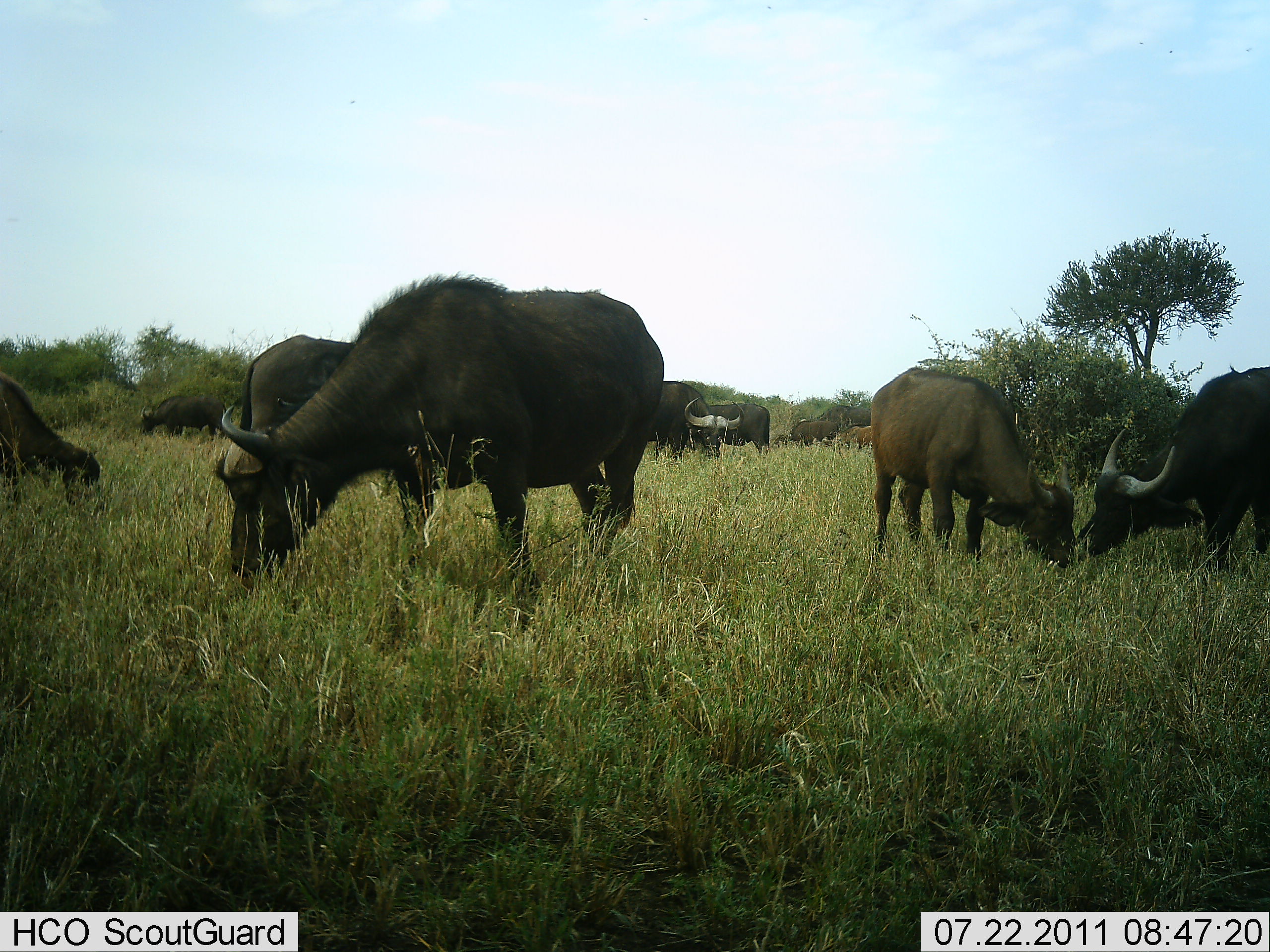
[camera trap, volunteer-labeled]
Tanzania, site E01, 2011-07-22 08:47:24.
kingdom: Animalia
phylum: Chordata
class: Mammalia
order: Artiodactyla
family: Bovidae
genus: Syncerus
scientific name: Syncerus caffer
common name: cape buffalo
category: buffalo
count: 9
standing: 27%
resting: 0%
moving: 0%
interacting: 0%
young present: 9%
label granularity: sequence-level